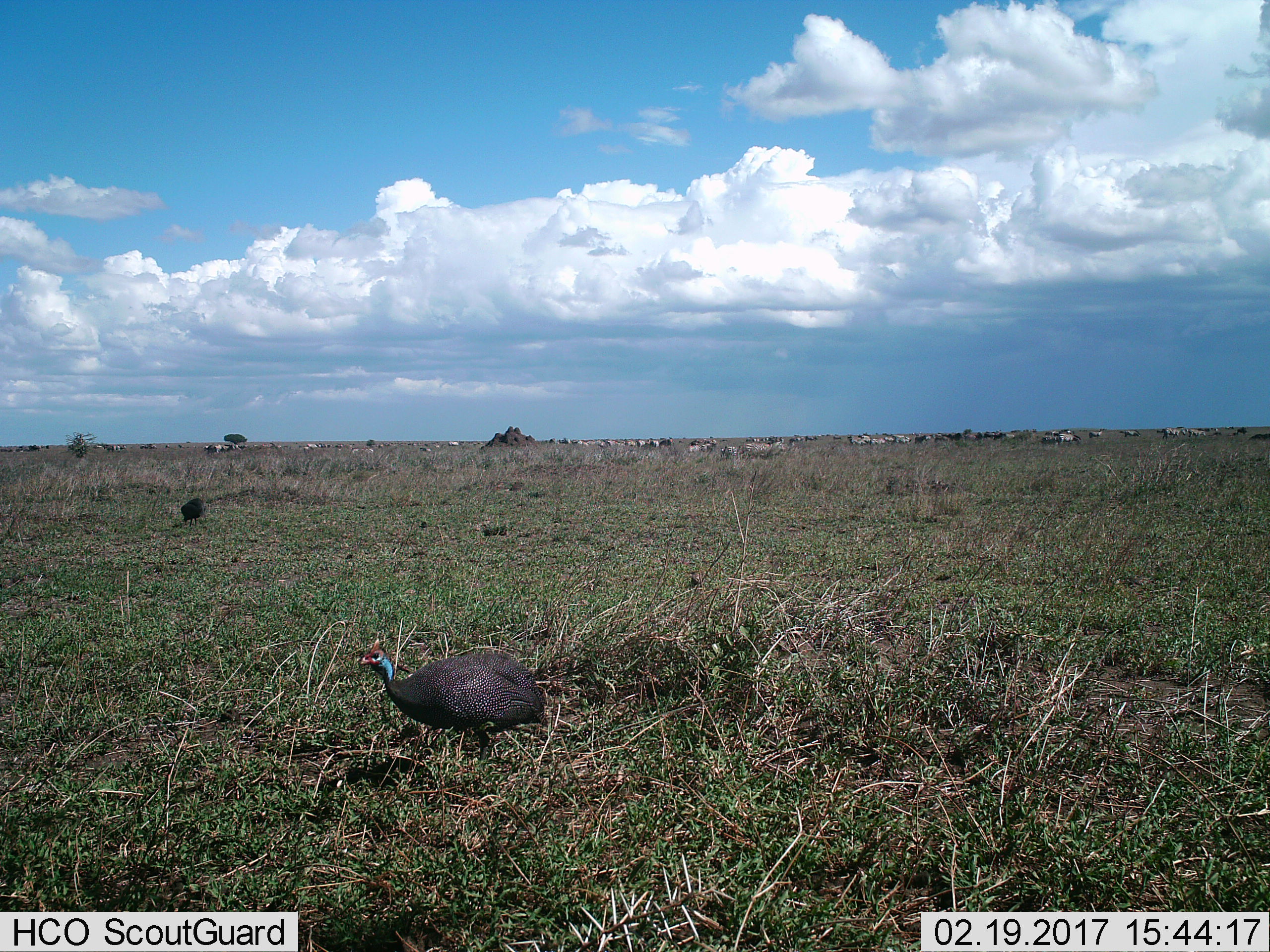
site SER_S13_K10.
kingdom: Animalia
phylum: Chordata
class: Aves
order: Galliformes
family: Numididae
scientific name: Numididae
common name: guineafowl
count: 2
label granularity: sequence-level